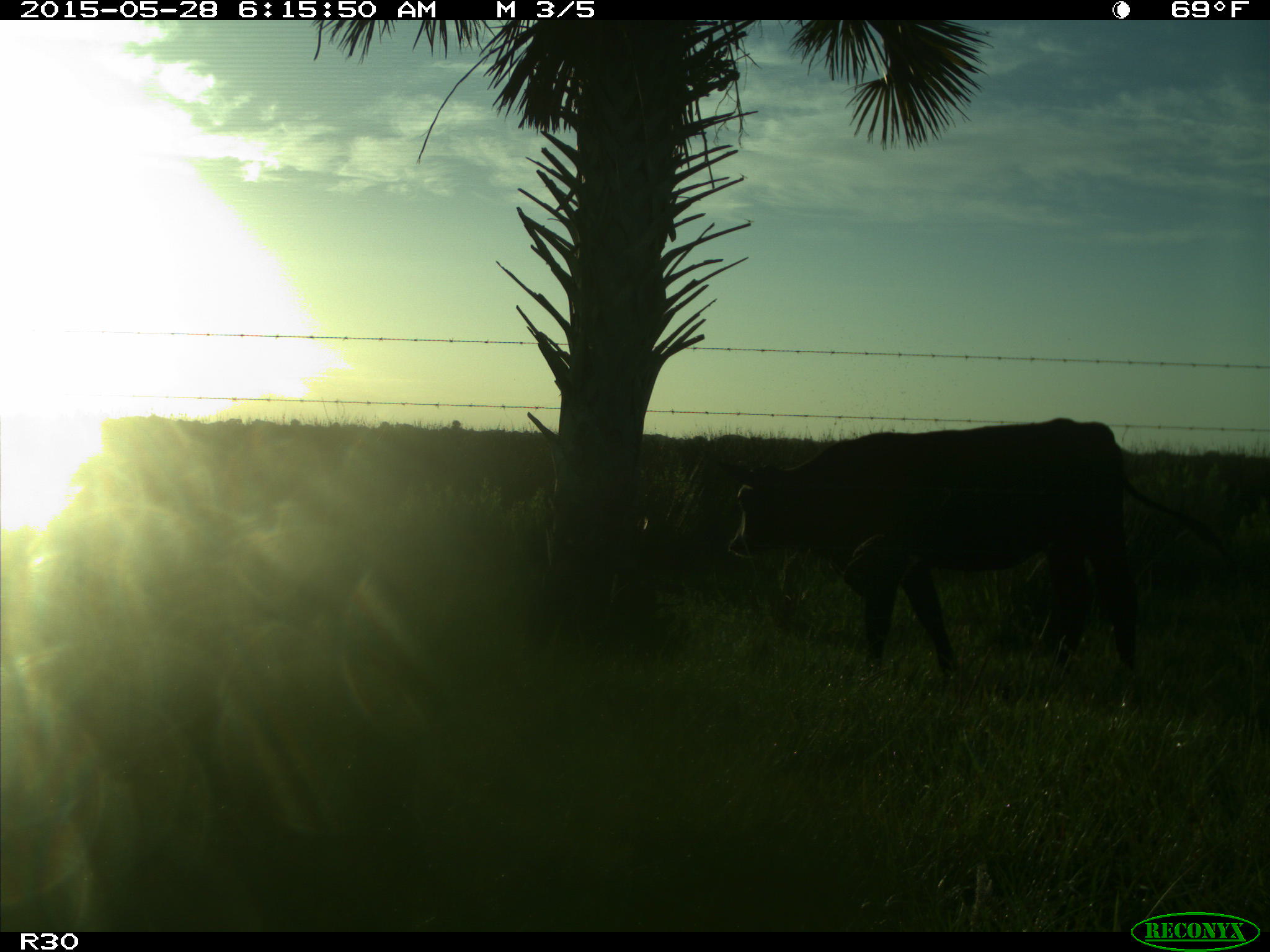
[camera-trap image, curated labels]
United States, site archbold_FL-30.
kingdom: Animalia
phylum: Chordata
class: Mammalia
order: Artiodactyla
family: Bovidae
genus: Bos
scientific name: Bos taurus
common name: domestic cow